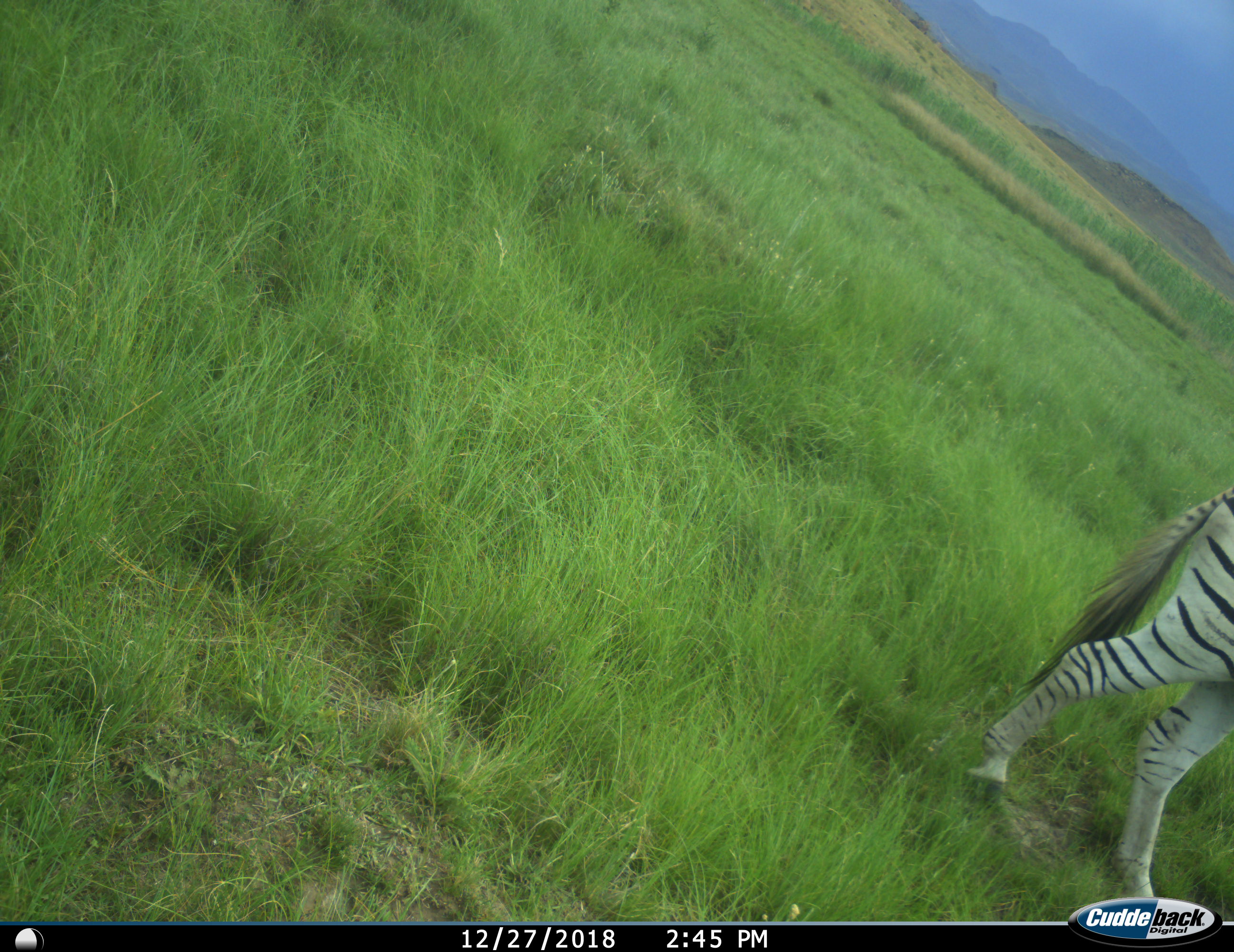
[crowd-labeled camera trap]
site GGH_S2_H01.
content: unidentified animal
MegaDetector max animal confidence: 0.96